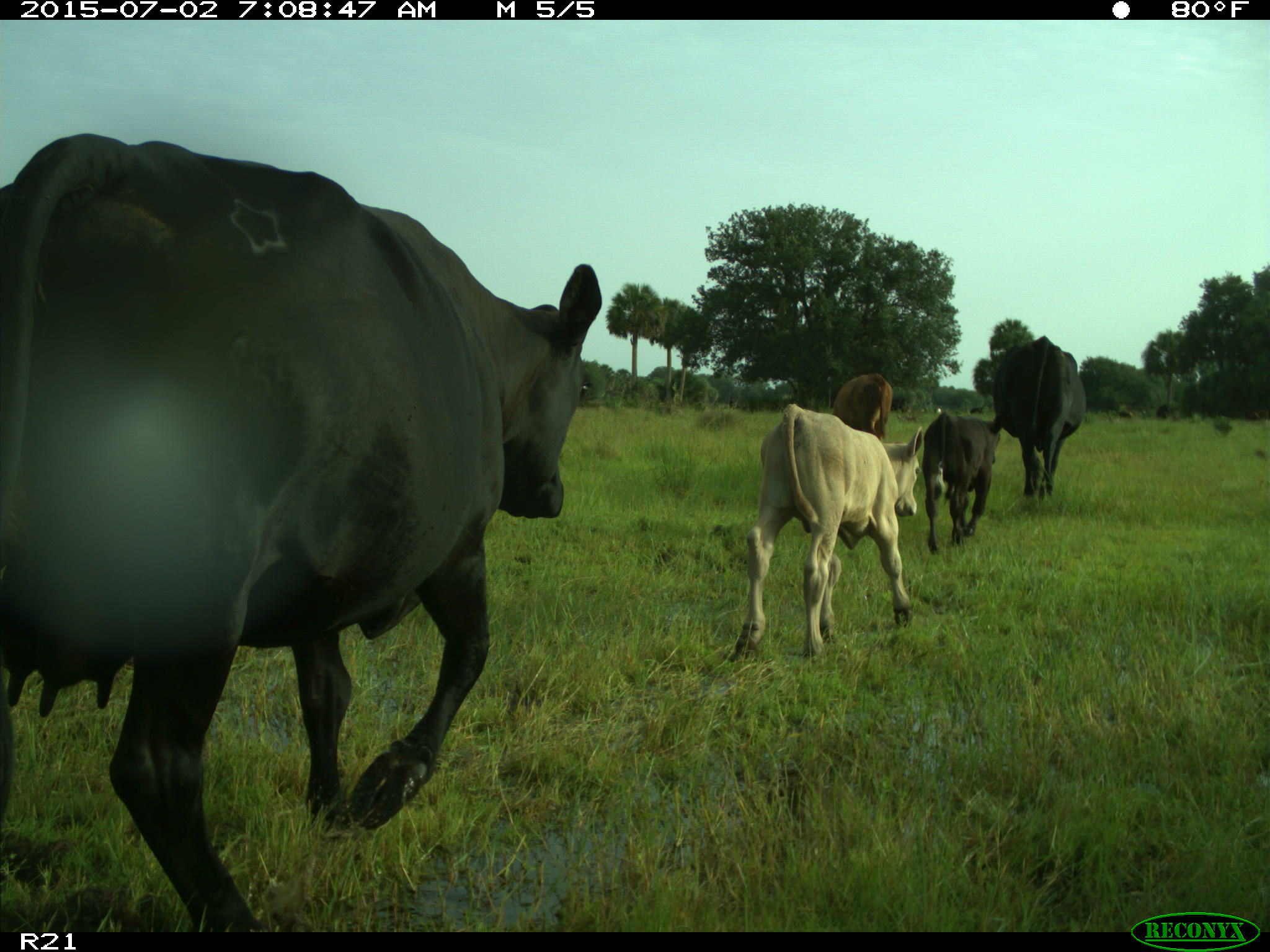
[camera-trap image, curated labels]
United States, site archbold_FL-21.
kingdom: Animalia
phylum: Chordata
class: Mammalia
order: Artiodactyla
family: Bovidae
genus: Bos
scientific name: Bos taurus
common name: domestic cow